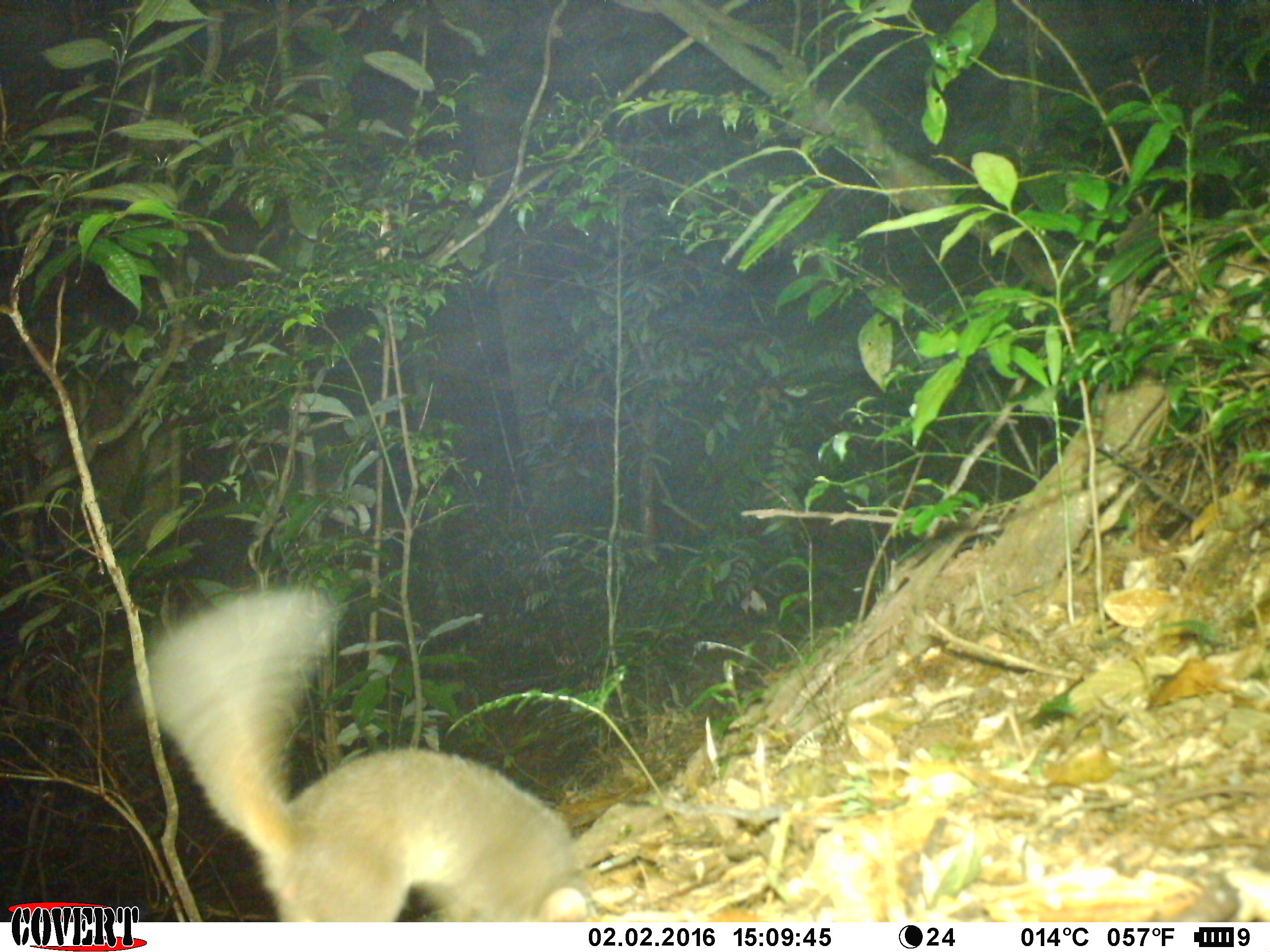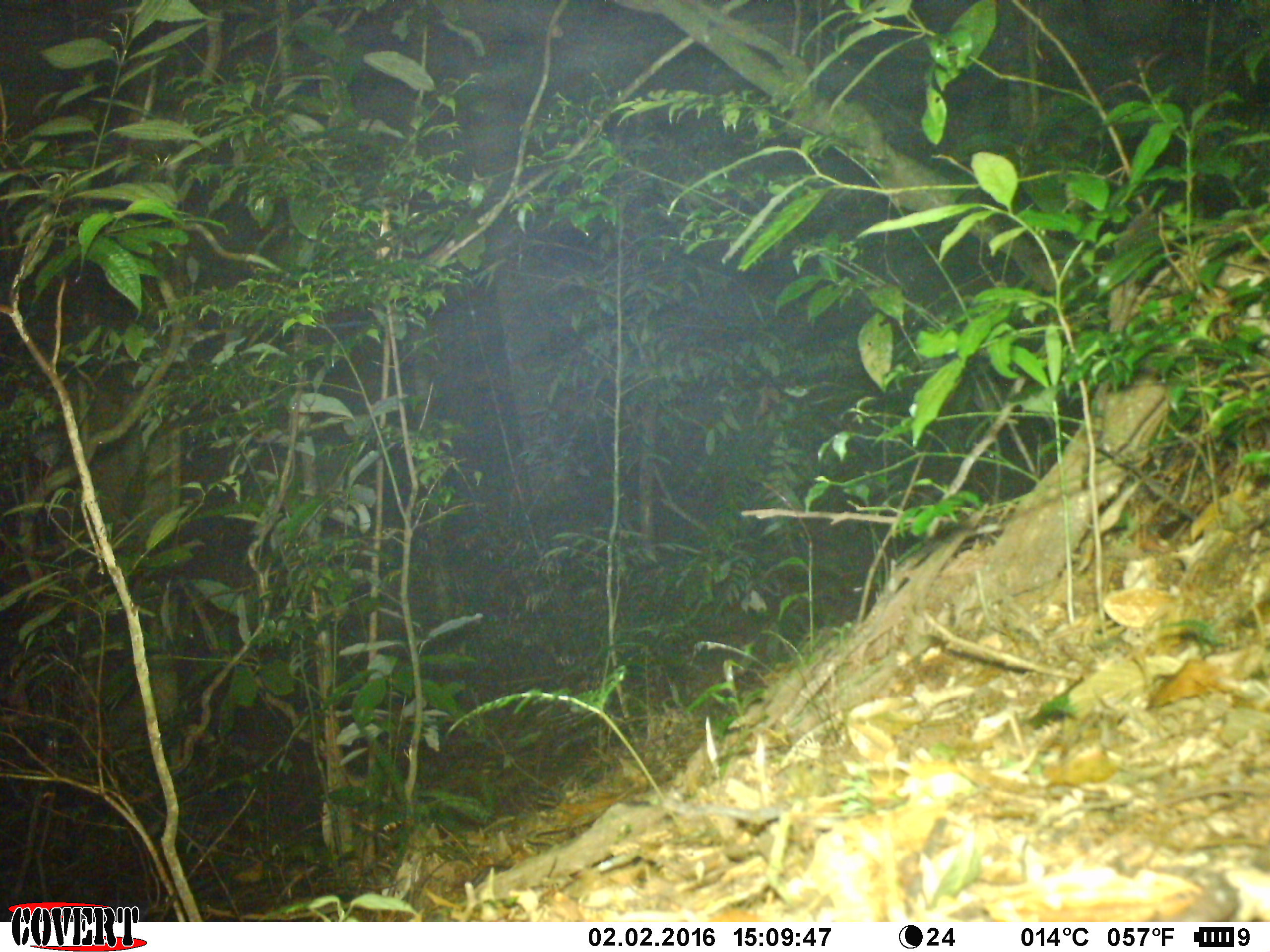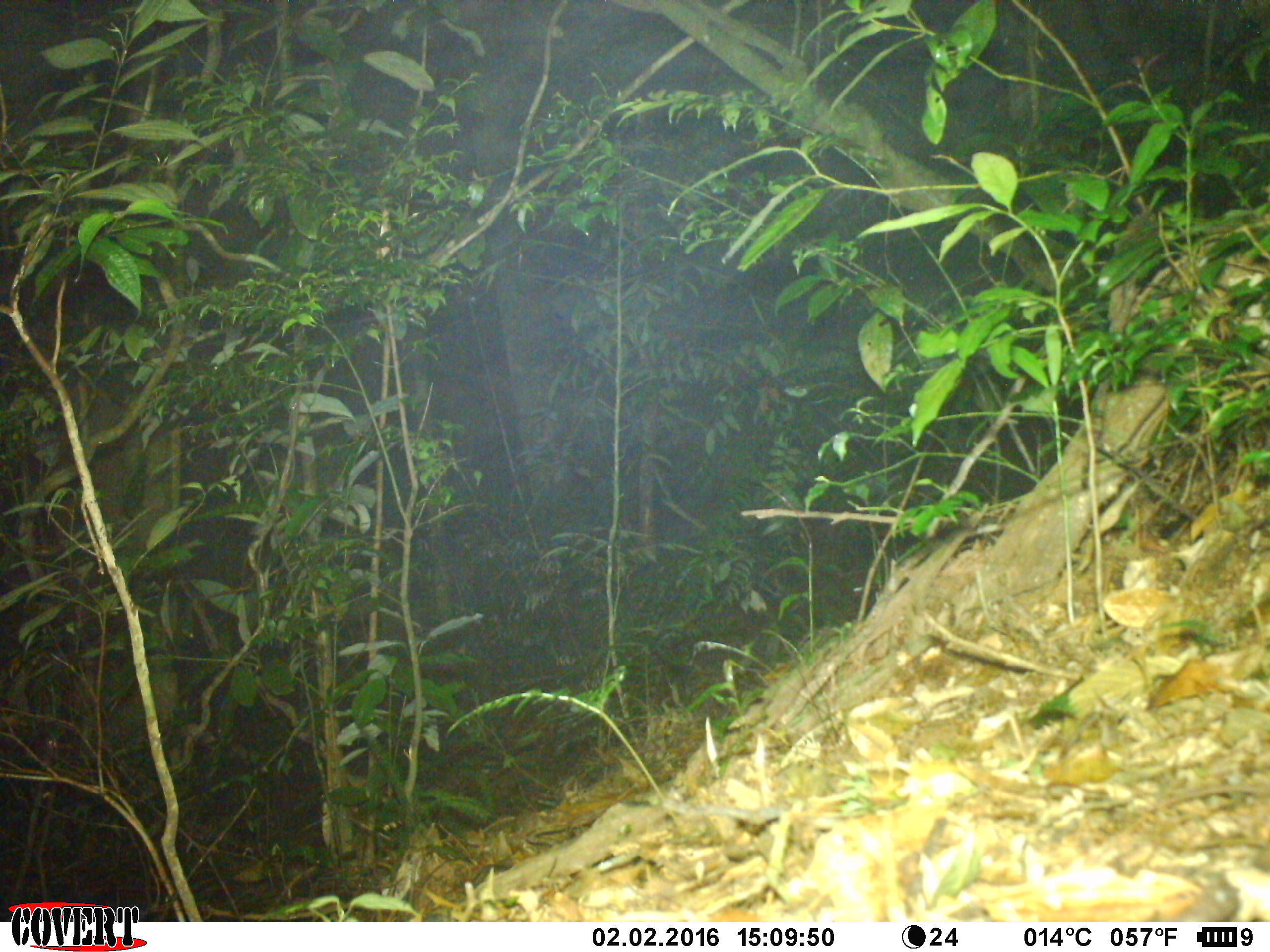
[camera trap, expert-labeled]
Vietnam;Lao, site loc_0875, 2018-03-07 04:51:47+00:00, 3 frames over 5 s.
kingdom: Animalia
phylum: Chordata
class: Mammalia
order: Carnivora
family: Mustelidae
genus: Melogale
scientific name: Melogale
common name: ferret badger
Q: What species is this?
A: Ferret badger (Melogale).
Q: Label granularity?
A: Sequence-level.